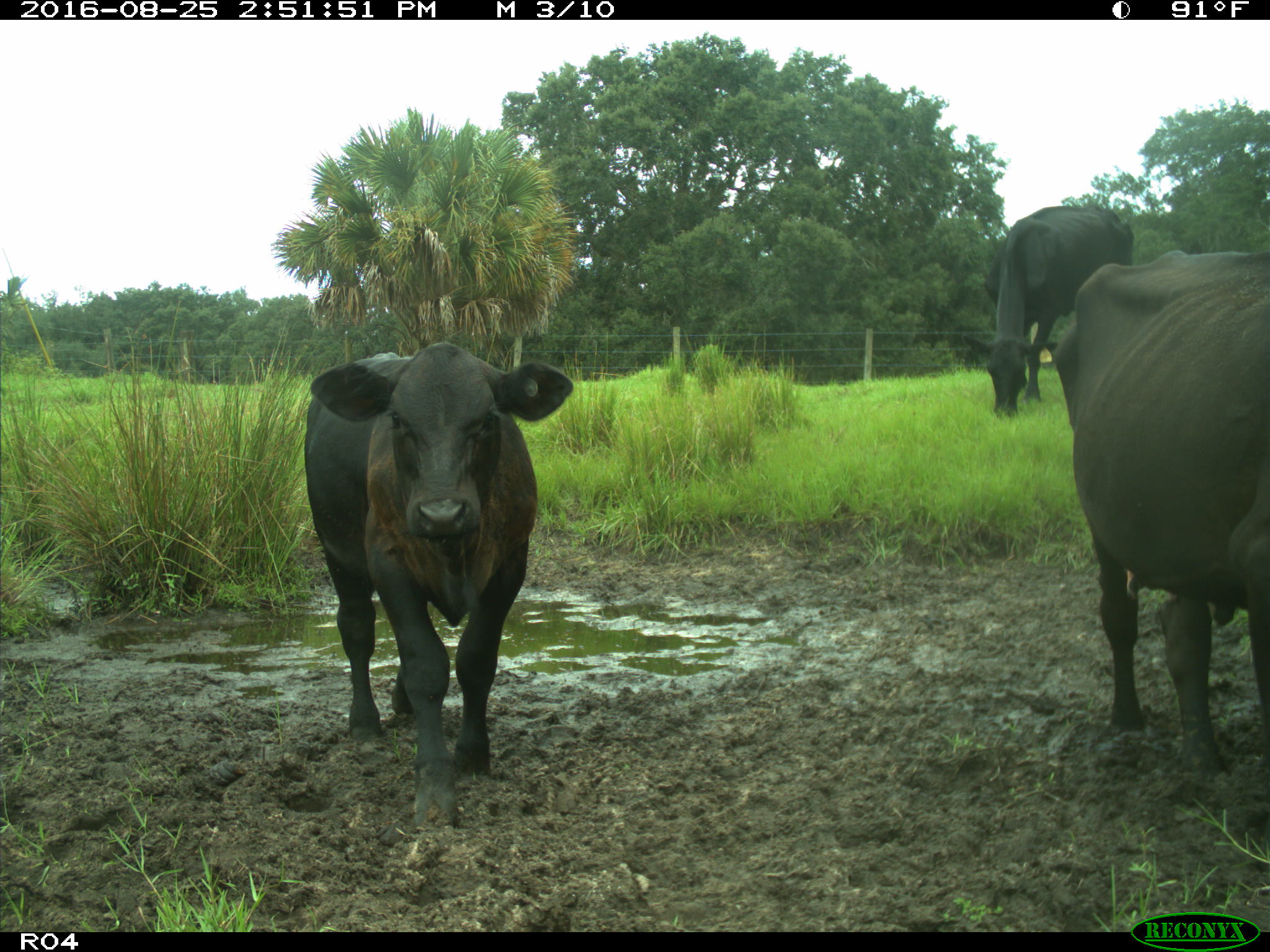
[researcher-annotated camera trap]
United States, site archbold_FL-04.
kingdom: Animalia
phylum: Chordata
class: Mammalia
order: Artiodactyla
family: Bovidae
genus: Bos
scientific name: Bos taurus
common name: domestic cow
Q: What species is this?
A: Bos taurus (domestic cow).